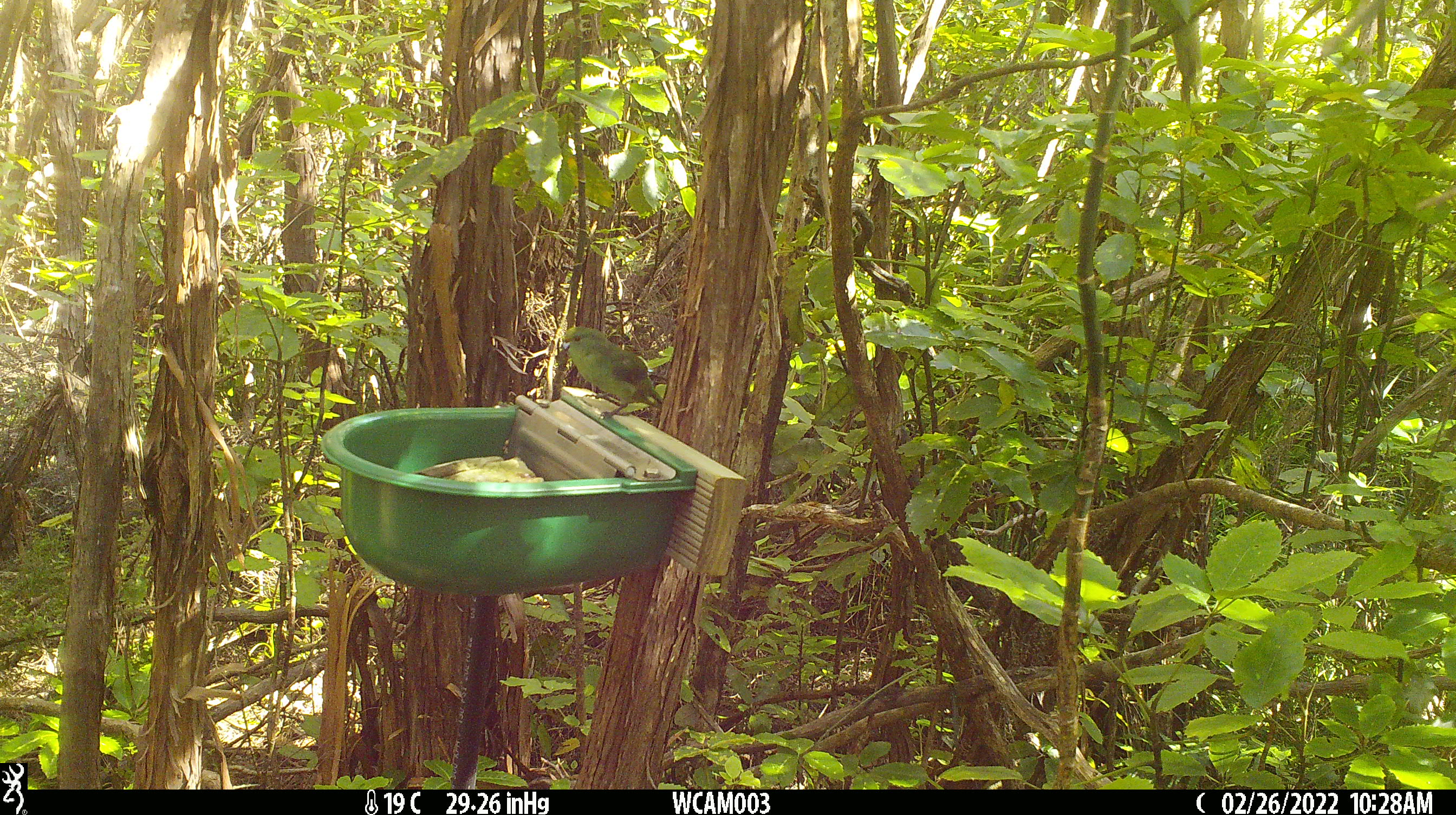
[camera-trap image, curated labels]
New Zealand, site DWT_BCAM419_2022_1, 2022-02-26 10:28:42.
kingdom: Animalia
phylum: Chordata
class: Aves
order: Psittaciformes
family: Psittaculidae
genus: Cyanoramphus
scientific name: Cyanoramphus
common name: parakeet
Parakeet (Cyanoramphus).